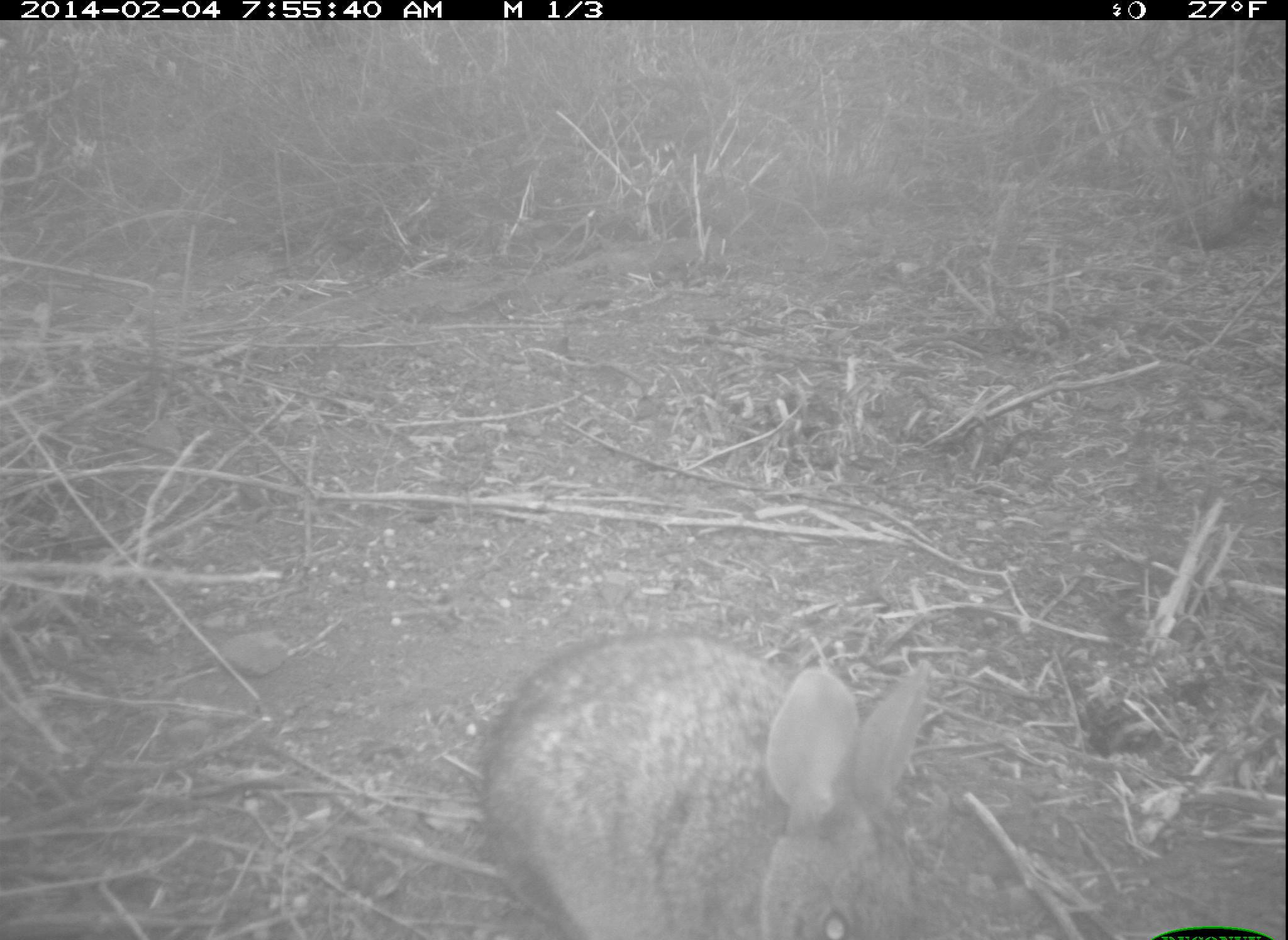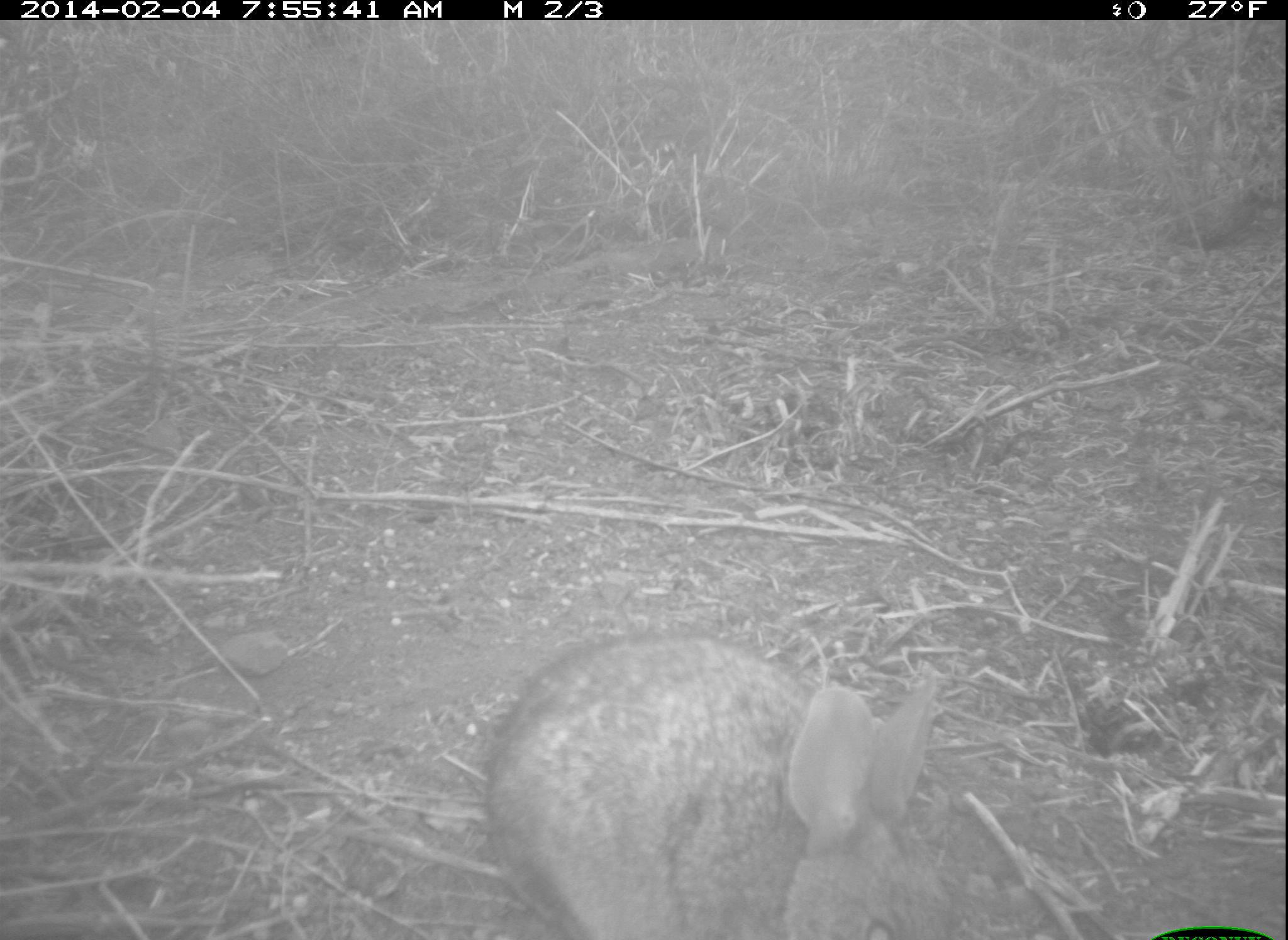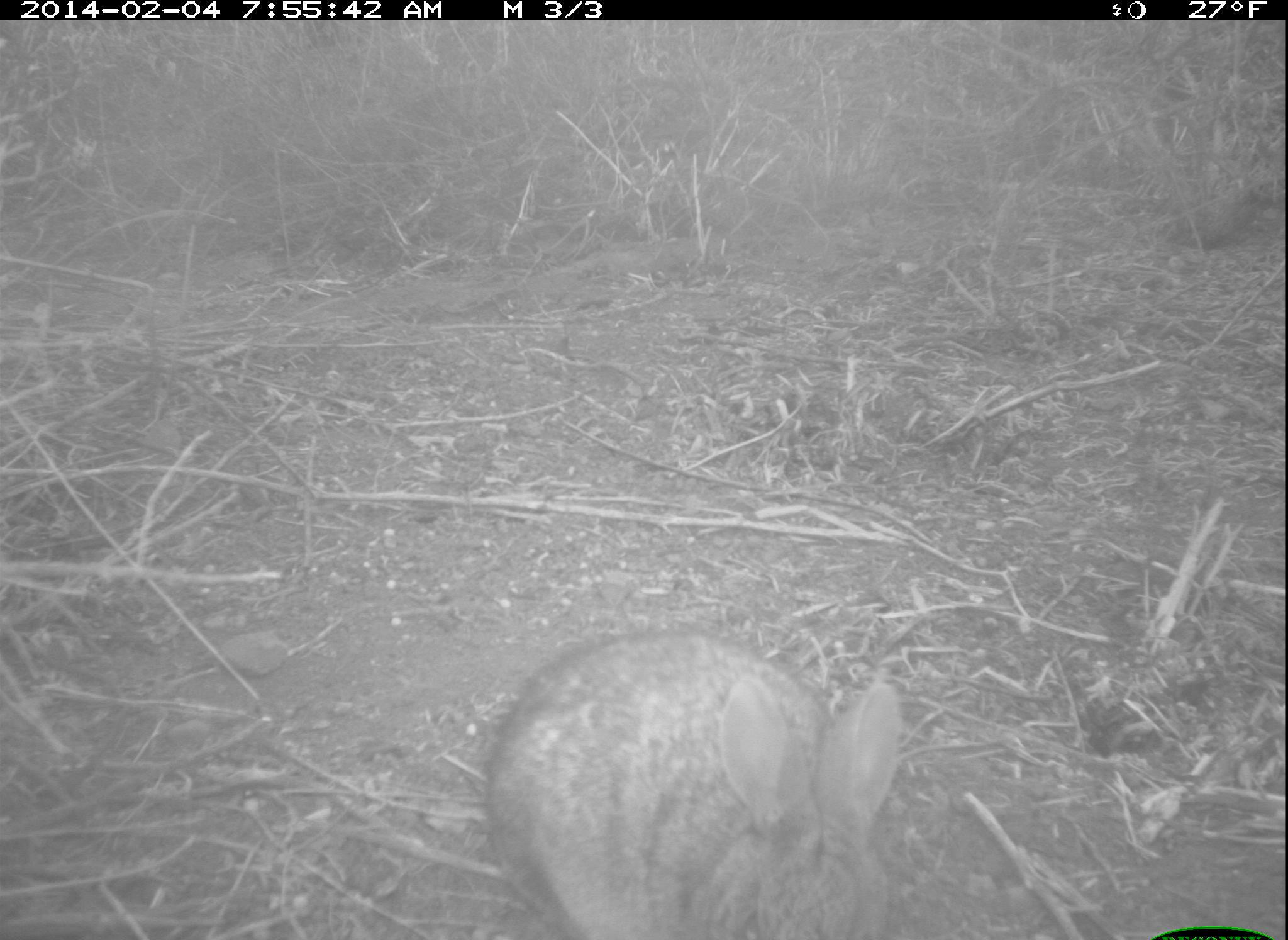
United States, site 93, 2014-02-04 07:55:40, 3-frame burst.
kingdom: Animalia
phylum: Chordata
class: Mammalia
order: Lagomorpha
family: Leporidae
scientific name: Leporidae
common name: rabbits and hares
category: rabbit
Rabbit (rabbits and hares) (Leporidae).